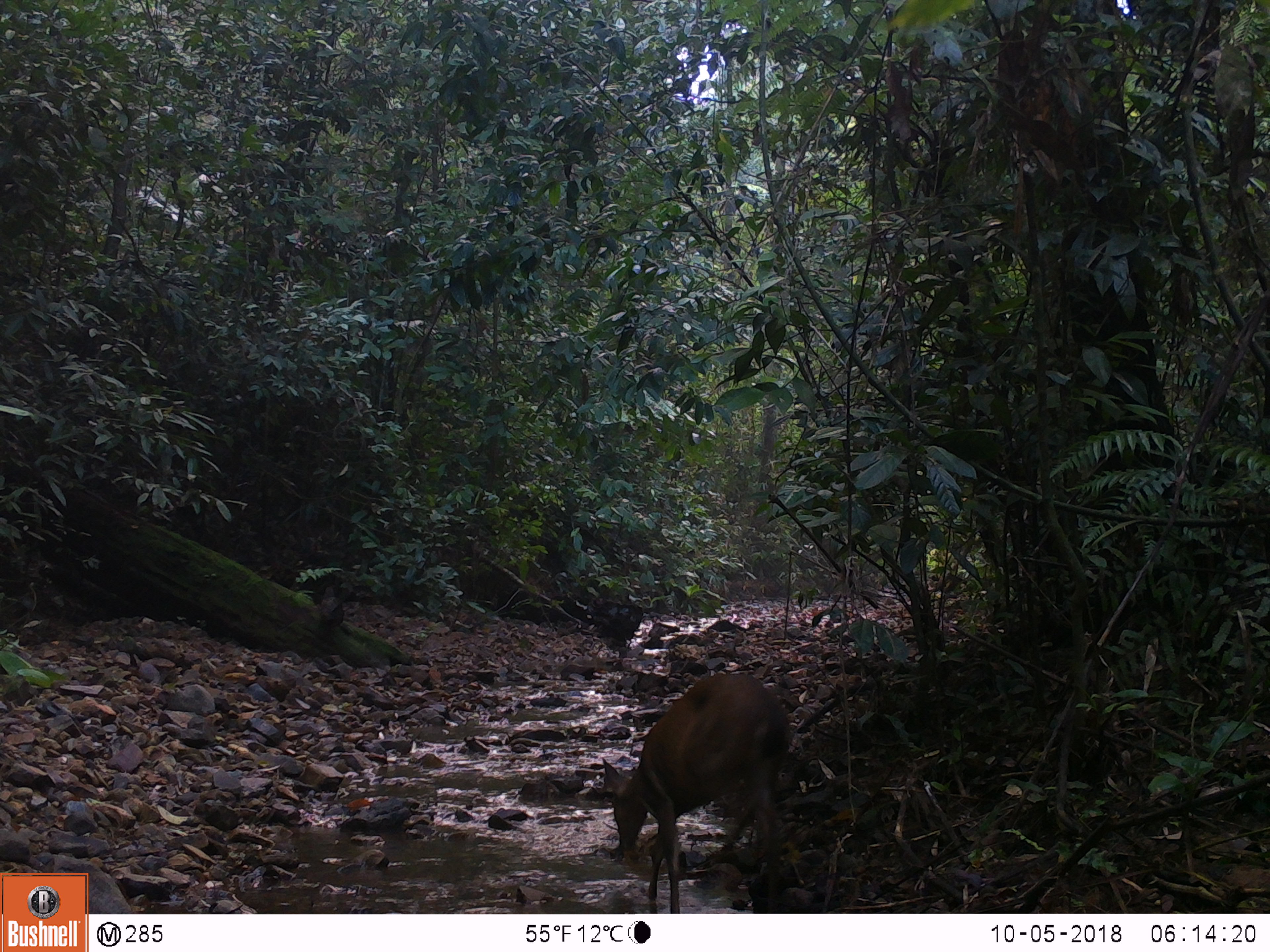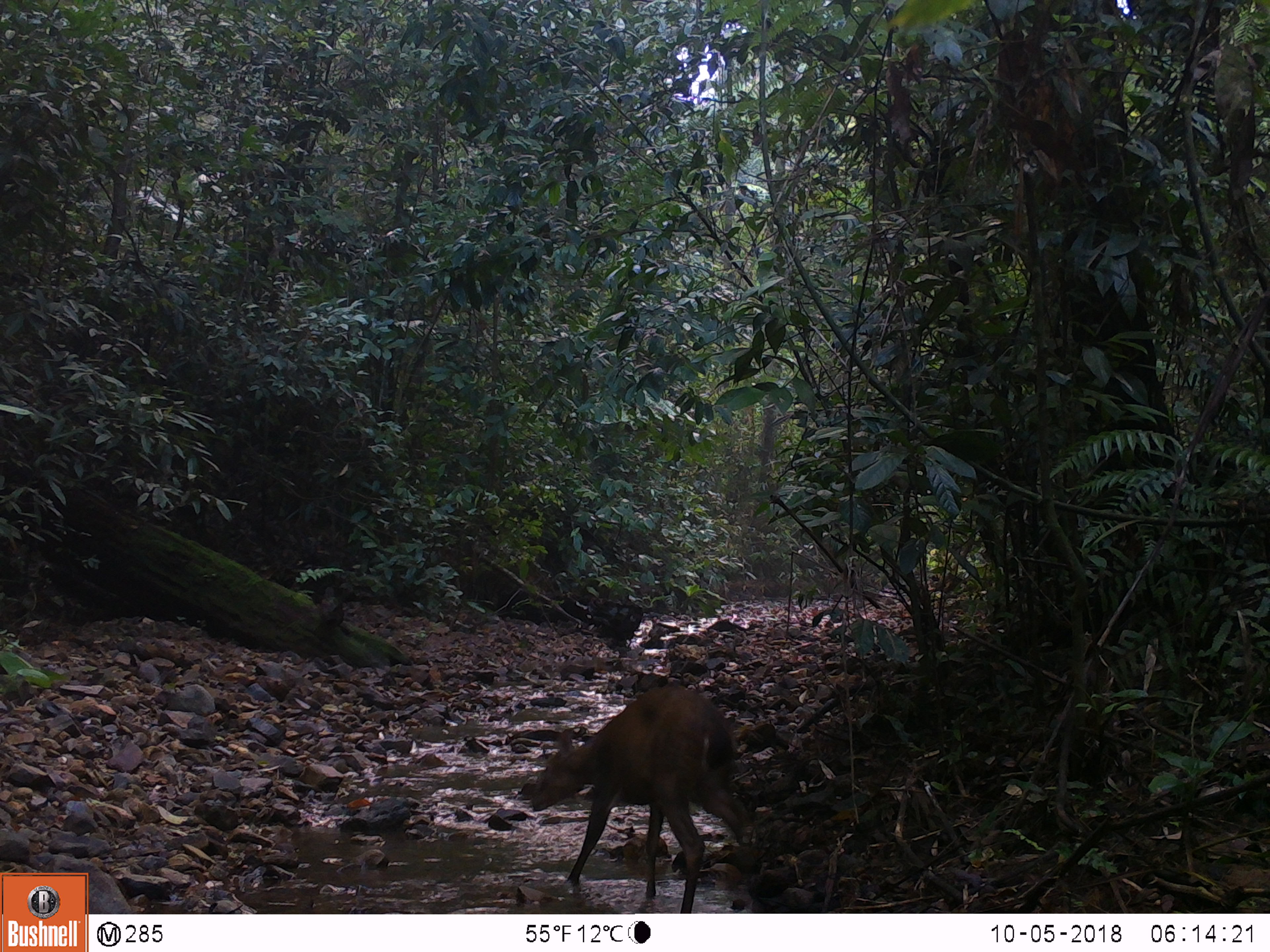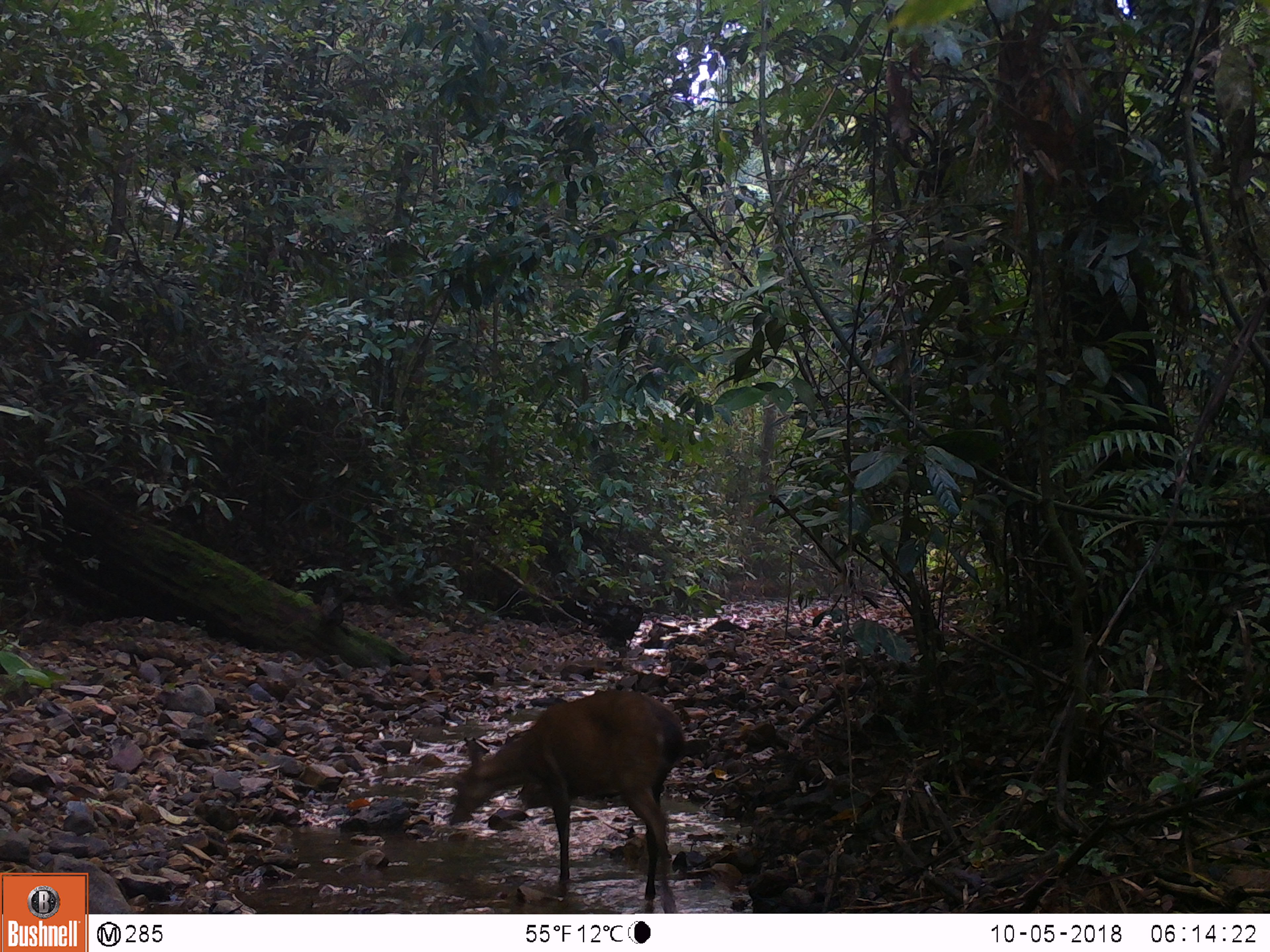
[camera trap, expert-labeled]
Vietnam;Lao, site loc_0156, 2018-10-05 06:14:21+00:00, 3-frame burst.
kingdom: Animalia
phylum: Chordata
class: Mammalia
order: Artiodactyla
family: Cervidae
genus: Muntiacus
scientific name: Muntiacus vuquangensis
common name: large-antlered muntjac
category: large antlered muntjac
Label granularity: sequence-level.